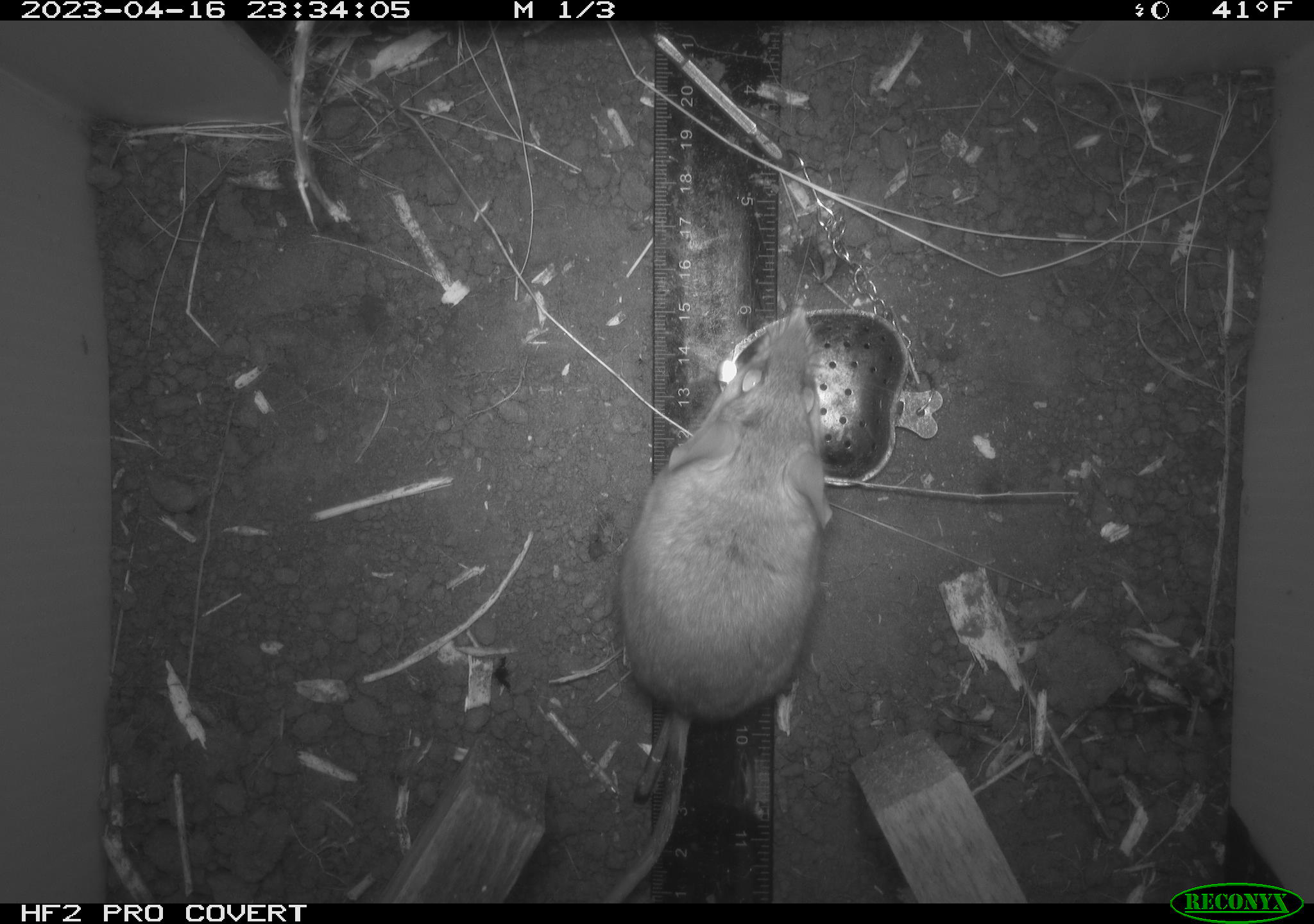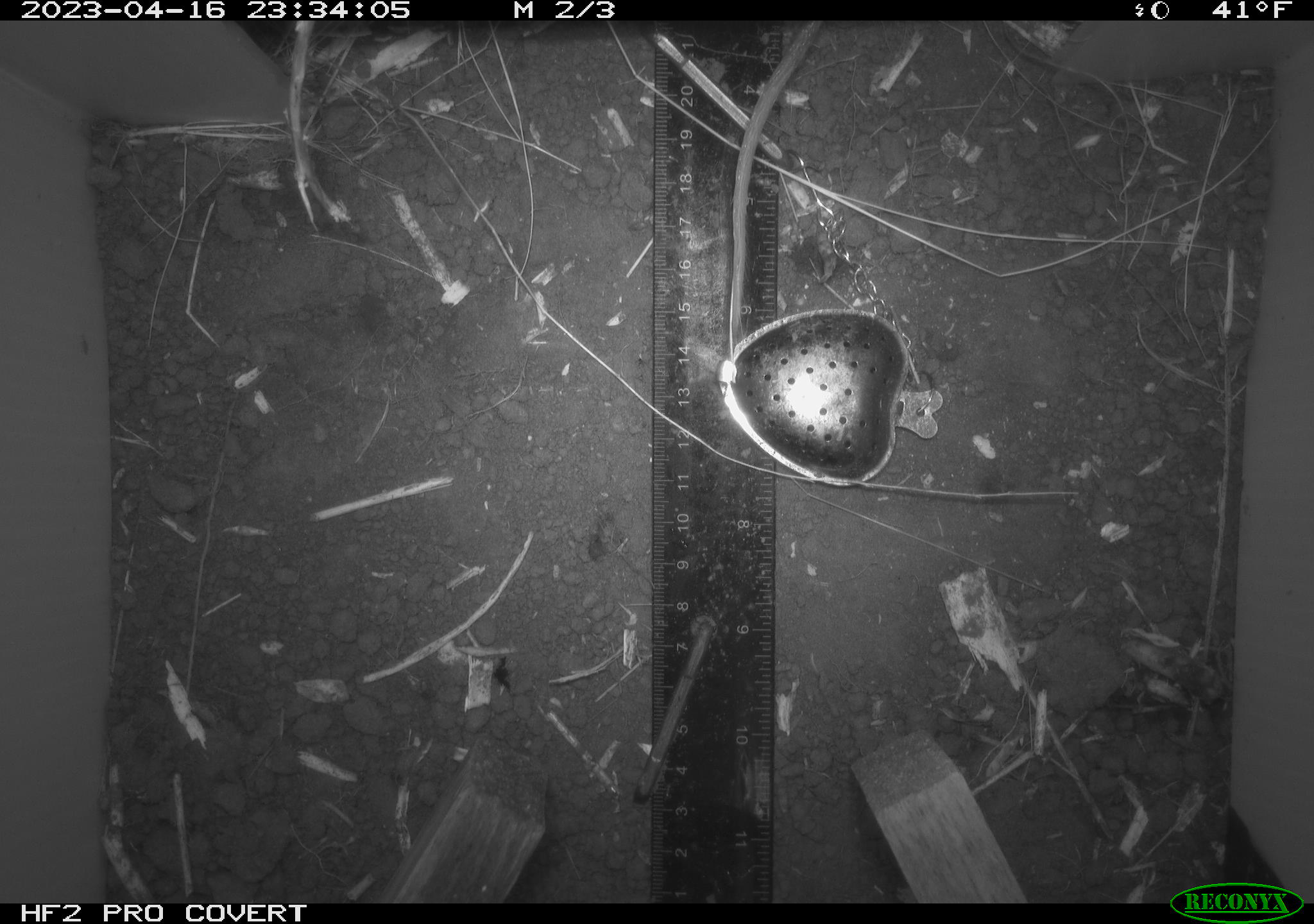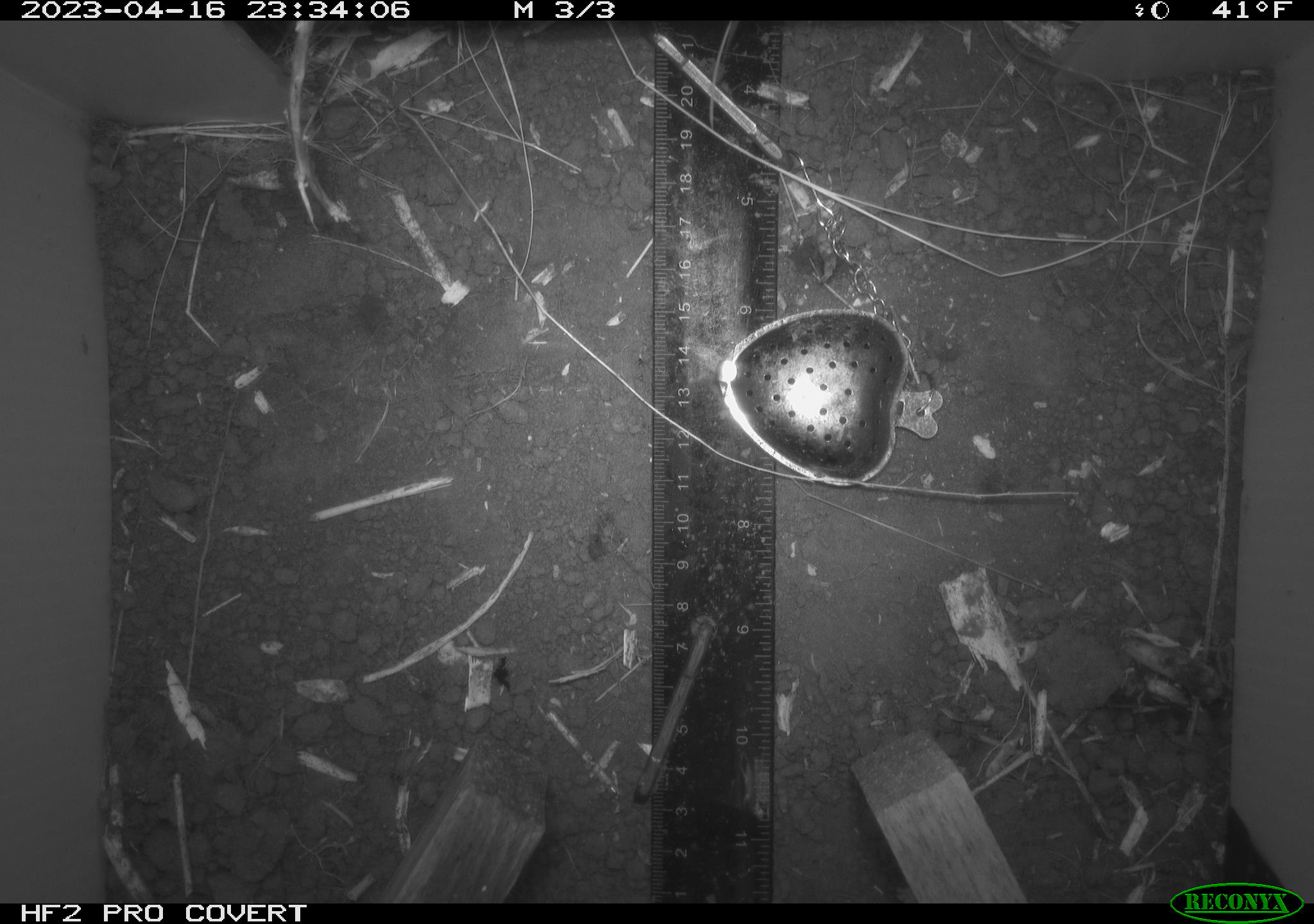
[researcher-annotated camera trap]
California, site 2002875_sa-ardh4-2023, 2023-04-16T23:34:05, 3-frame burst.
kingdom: Animalia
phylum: Chordata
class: Mammalia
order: Rodentia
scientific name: Rodentia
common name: mouse species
Mouse species (Rodentia).